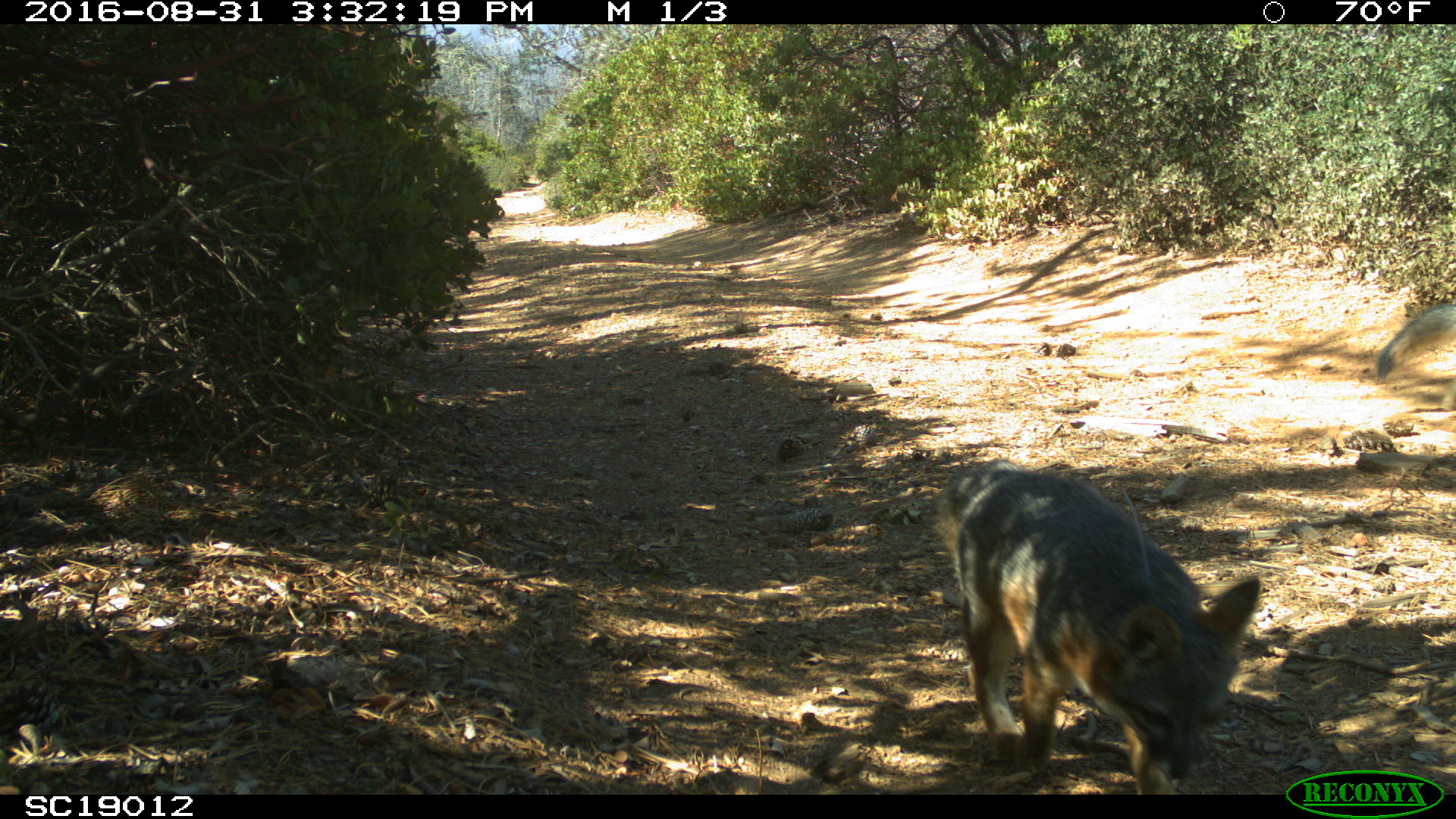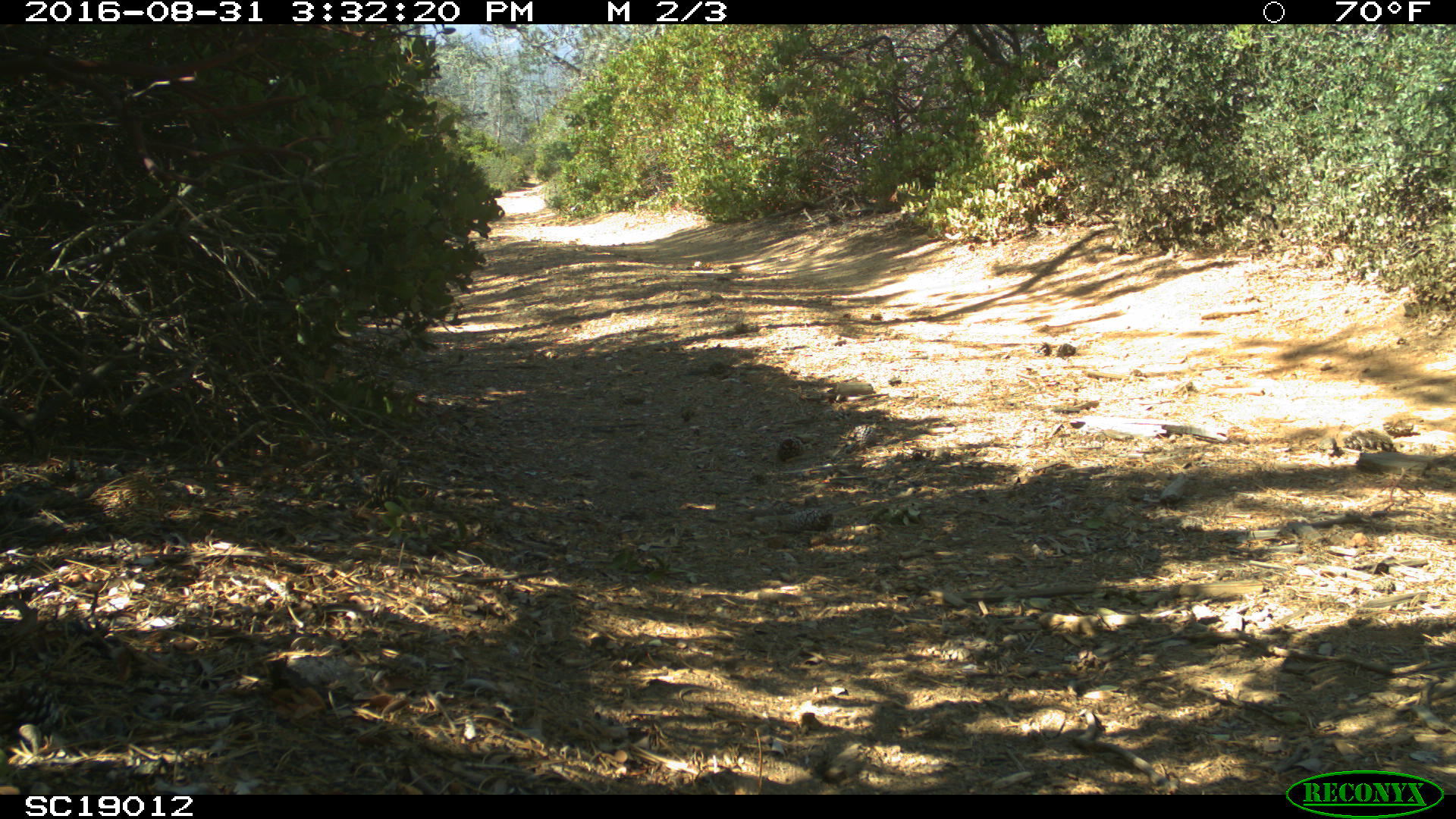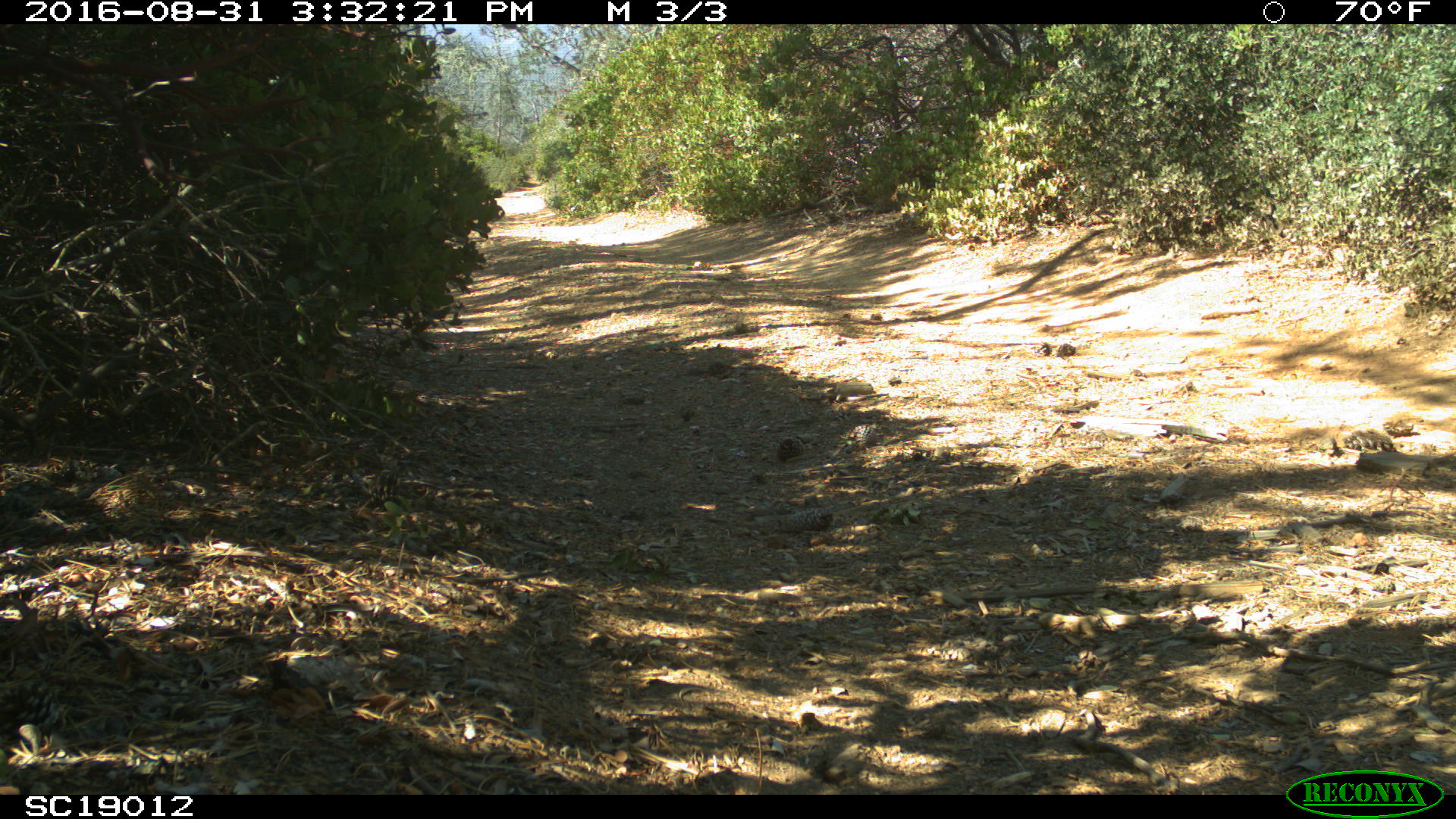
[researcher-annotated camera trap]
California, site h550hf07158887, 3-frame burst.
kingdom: Animalia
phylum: Chordata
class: Mammalia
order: Carnivora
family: Canidae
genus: Urocyon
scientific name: Urocyon littoralis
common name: island fox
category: fox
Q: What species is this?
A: Fox (island fox) (Urocyon littoralis).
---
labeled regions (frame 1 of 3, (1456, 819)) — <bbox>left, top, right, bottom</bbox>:
fox: <bbox>934, 458, 1259, 795</bbox>; <bbox>1376, 303, 1455, 379</bbox>